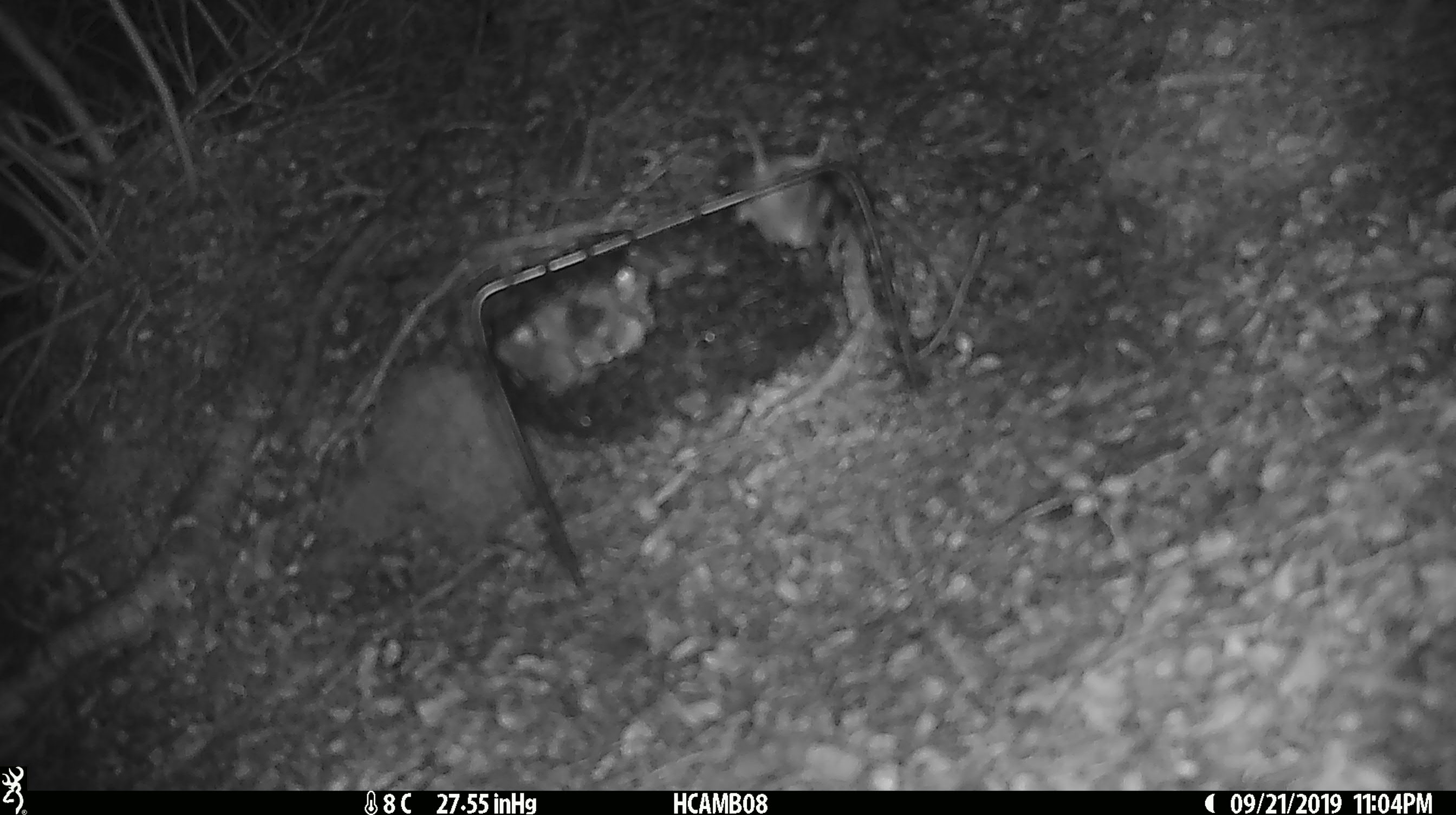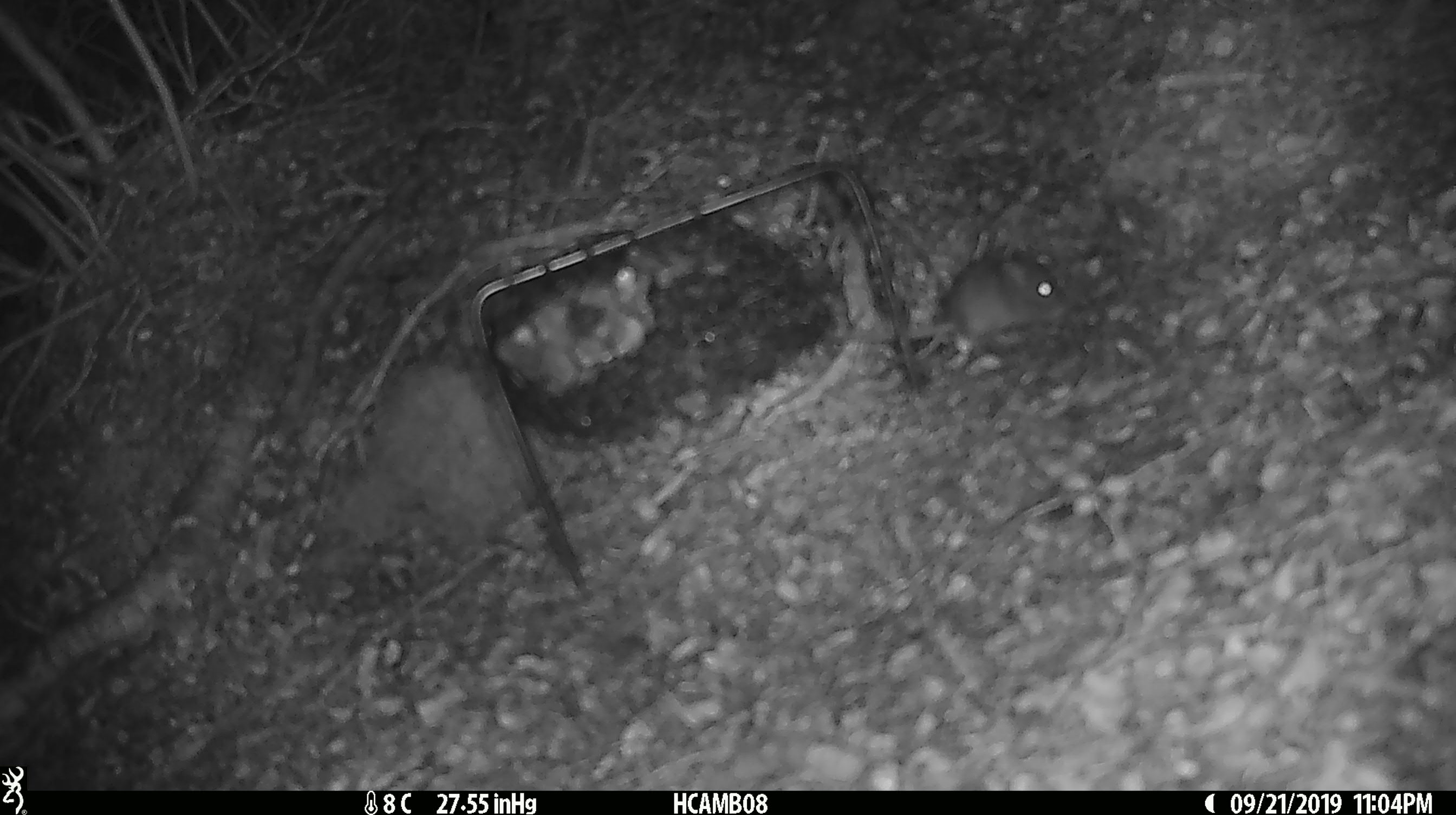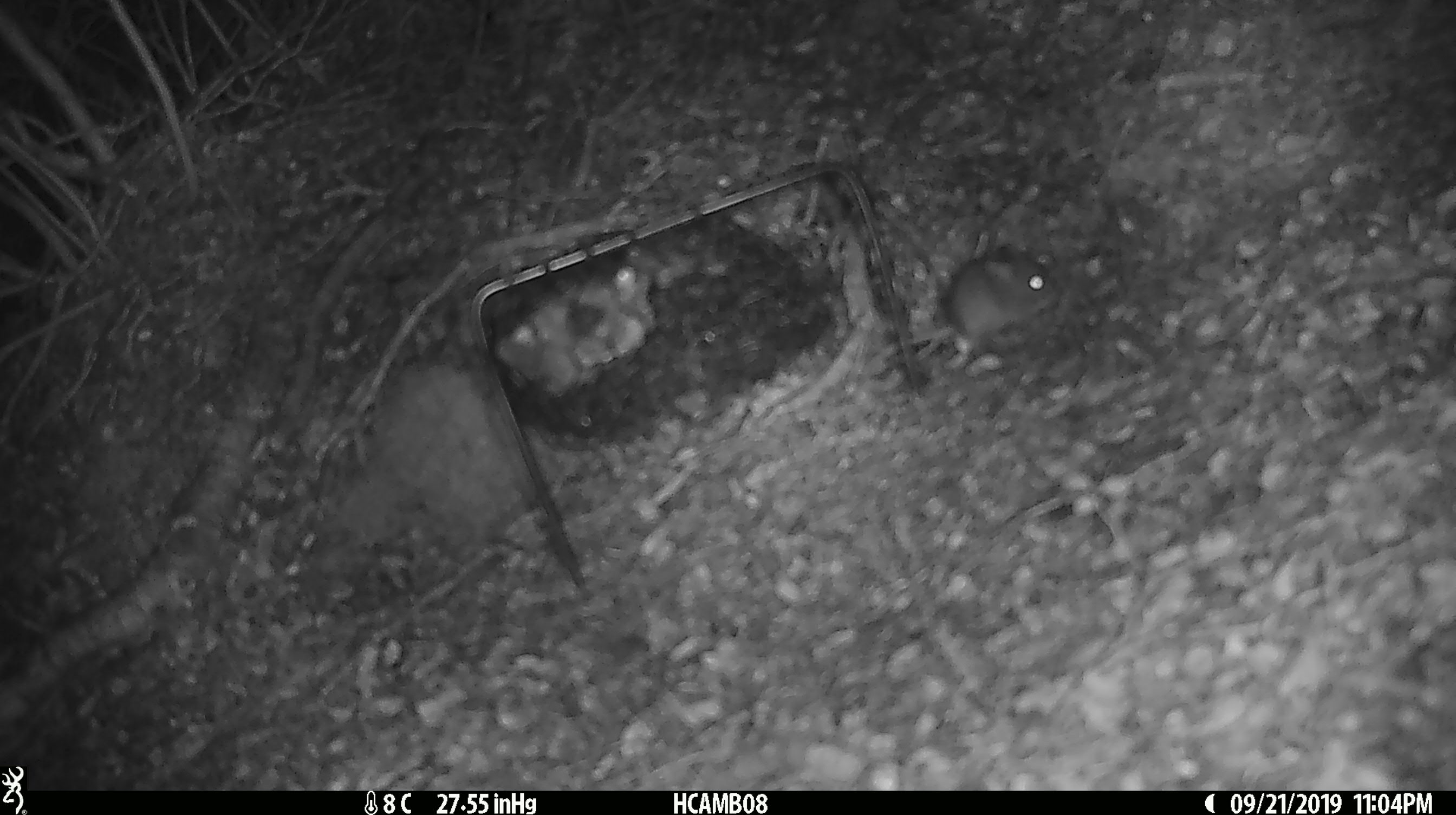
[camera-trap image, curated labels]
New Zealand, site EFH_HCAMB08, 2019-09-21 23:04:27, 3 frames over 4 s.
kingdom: Animalia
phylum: Chordata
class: Mammalia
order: Rodentia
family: Muridae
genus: Mus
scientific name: Mus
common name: mouse